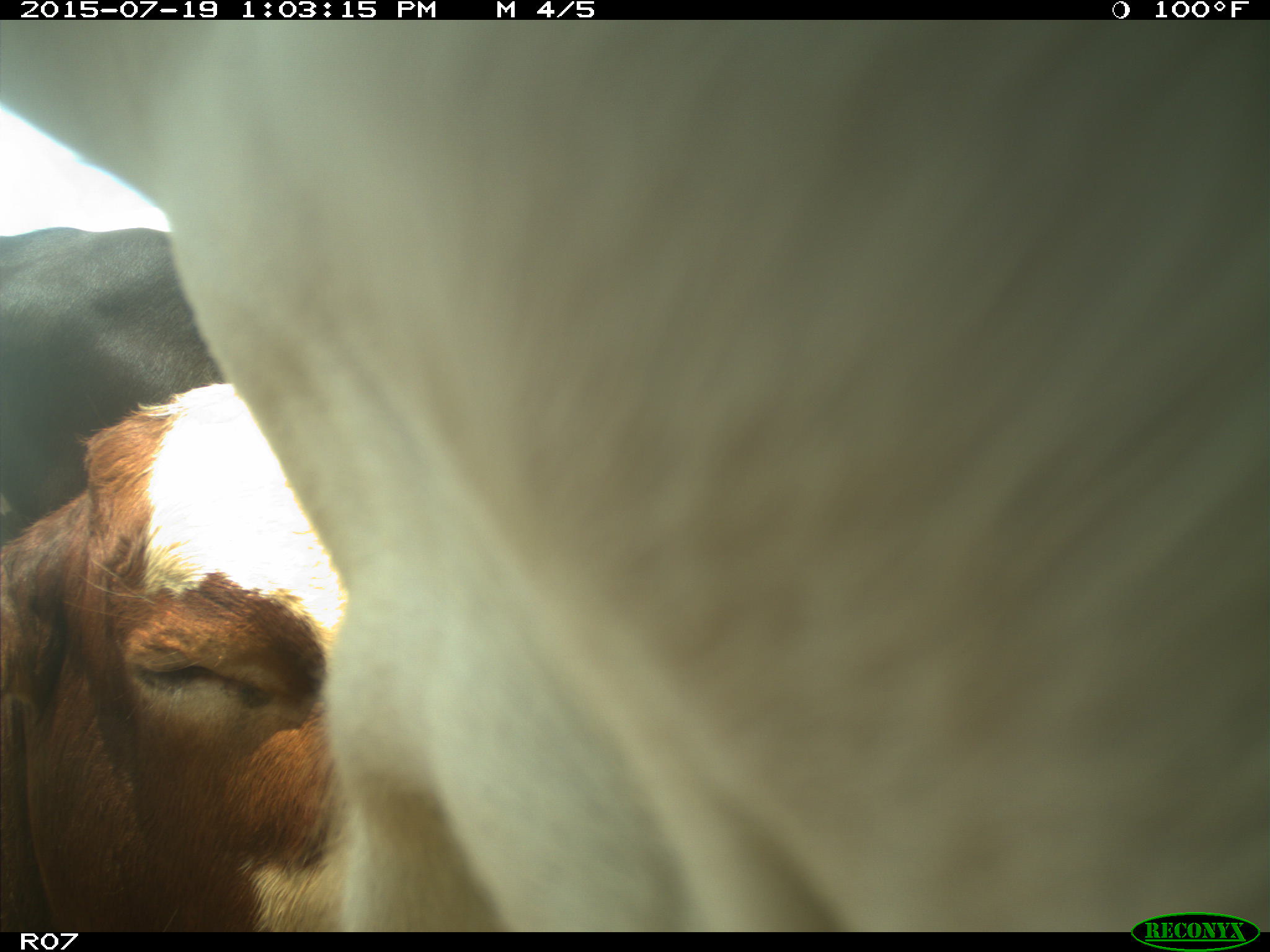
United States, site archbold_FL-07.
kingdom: Animalia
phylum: Chordata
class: Mammalia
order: Artiodactyla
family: Bovidae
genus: Bos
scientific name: Bos taurus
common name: domestic cow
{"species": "Bos taurus (domestic cow)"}